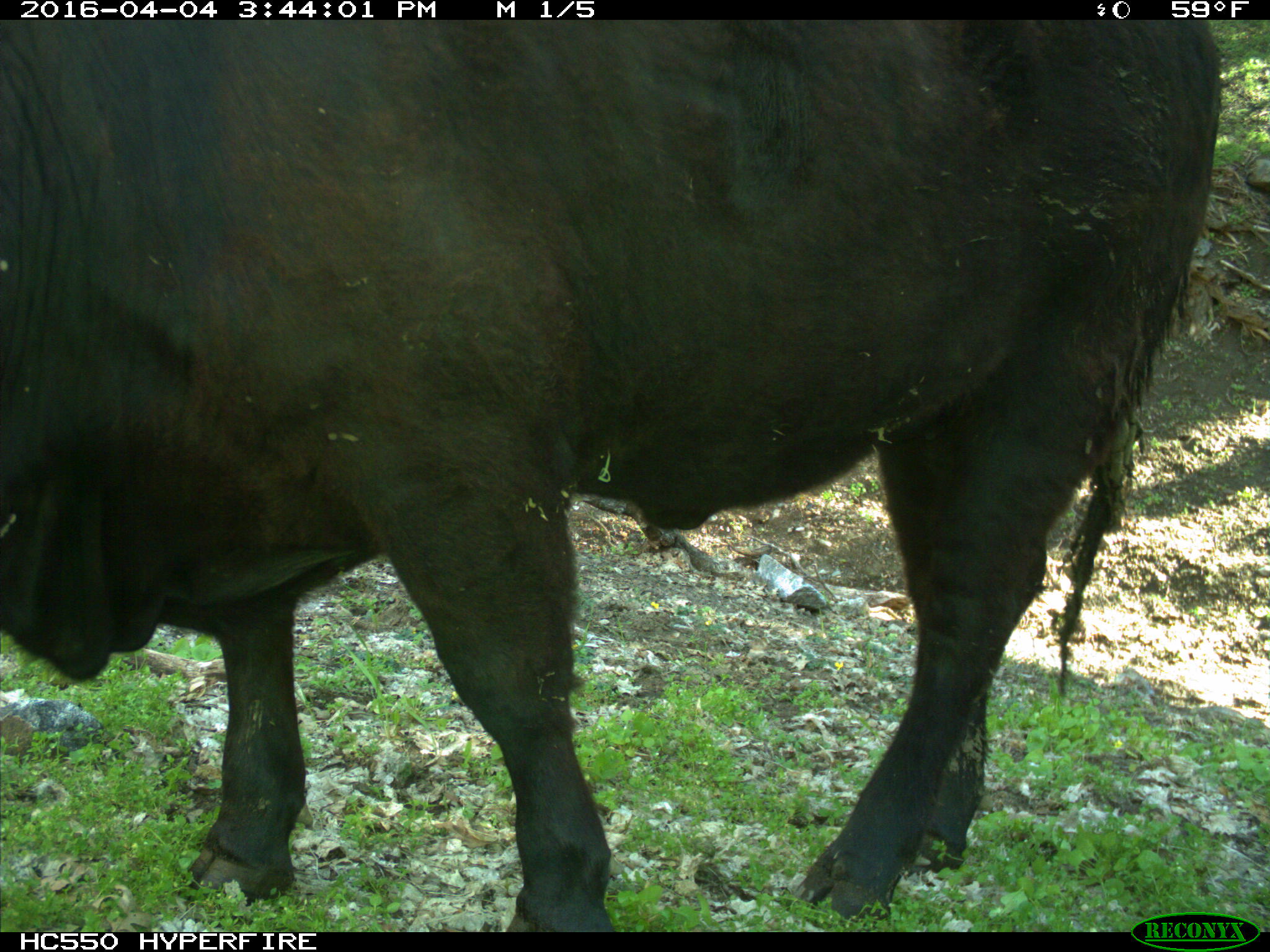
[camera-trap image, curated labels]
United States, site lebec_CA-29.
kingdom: Animalia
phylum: Chordata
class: Mammalia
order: Artiodactyla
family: Bovidae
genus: Bos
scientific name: Bos taurus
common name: domestic cow